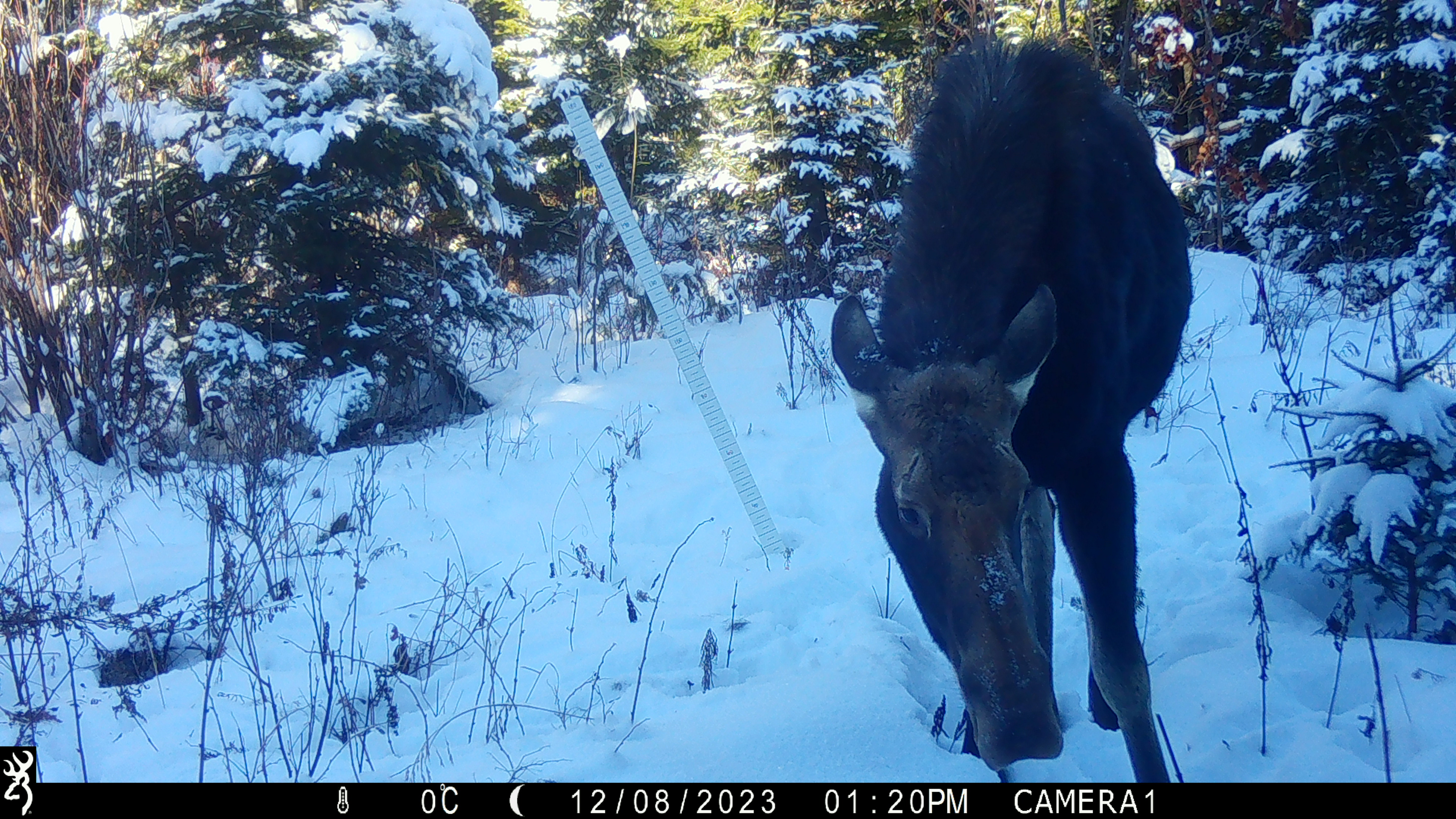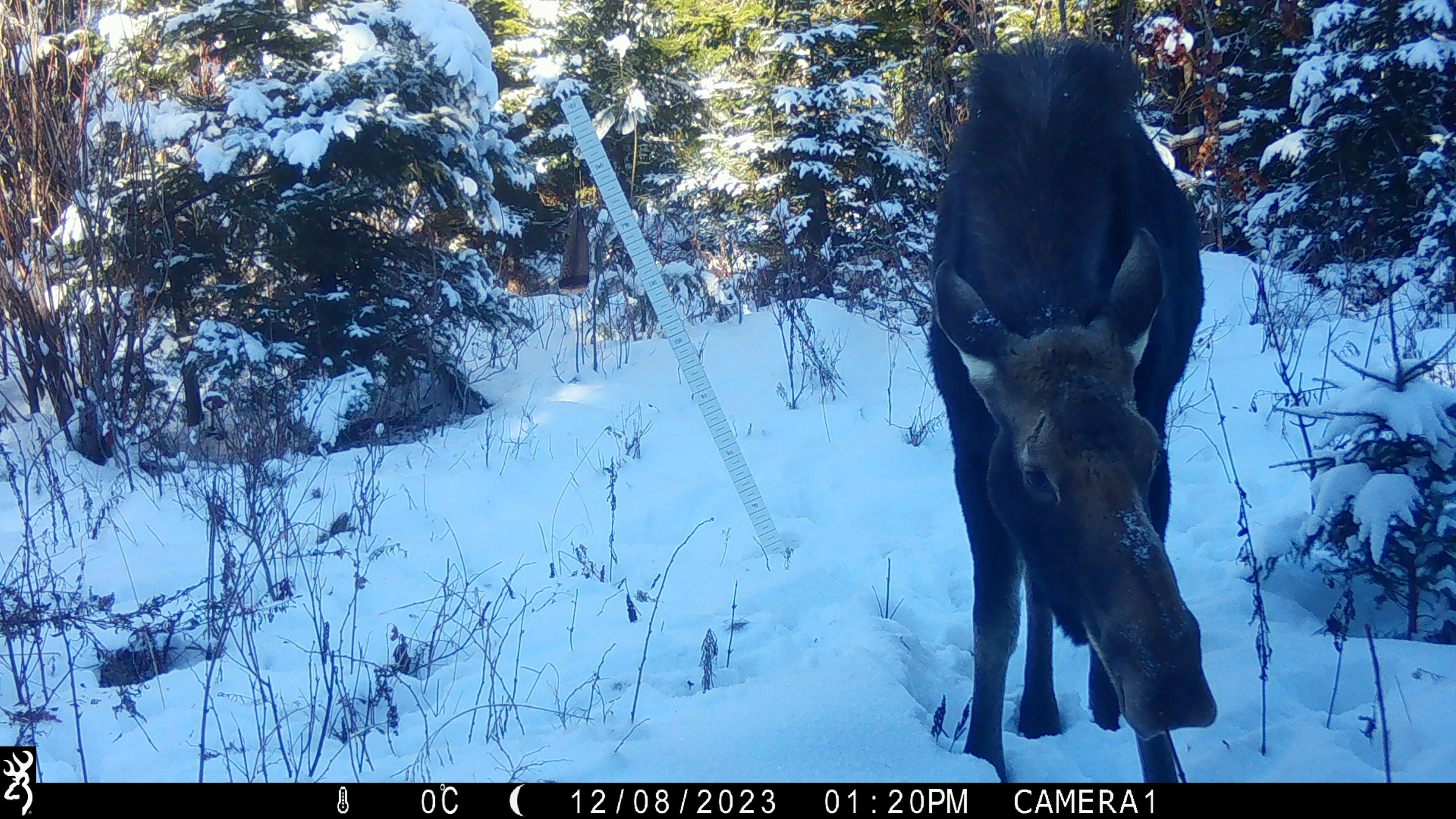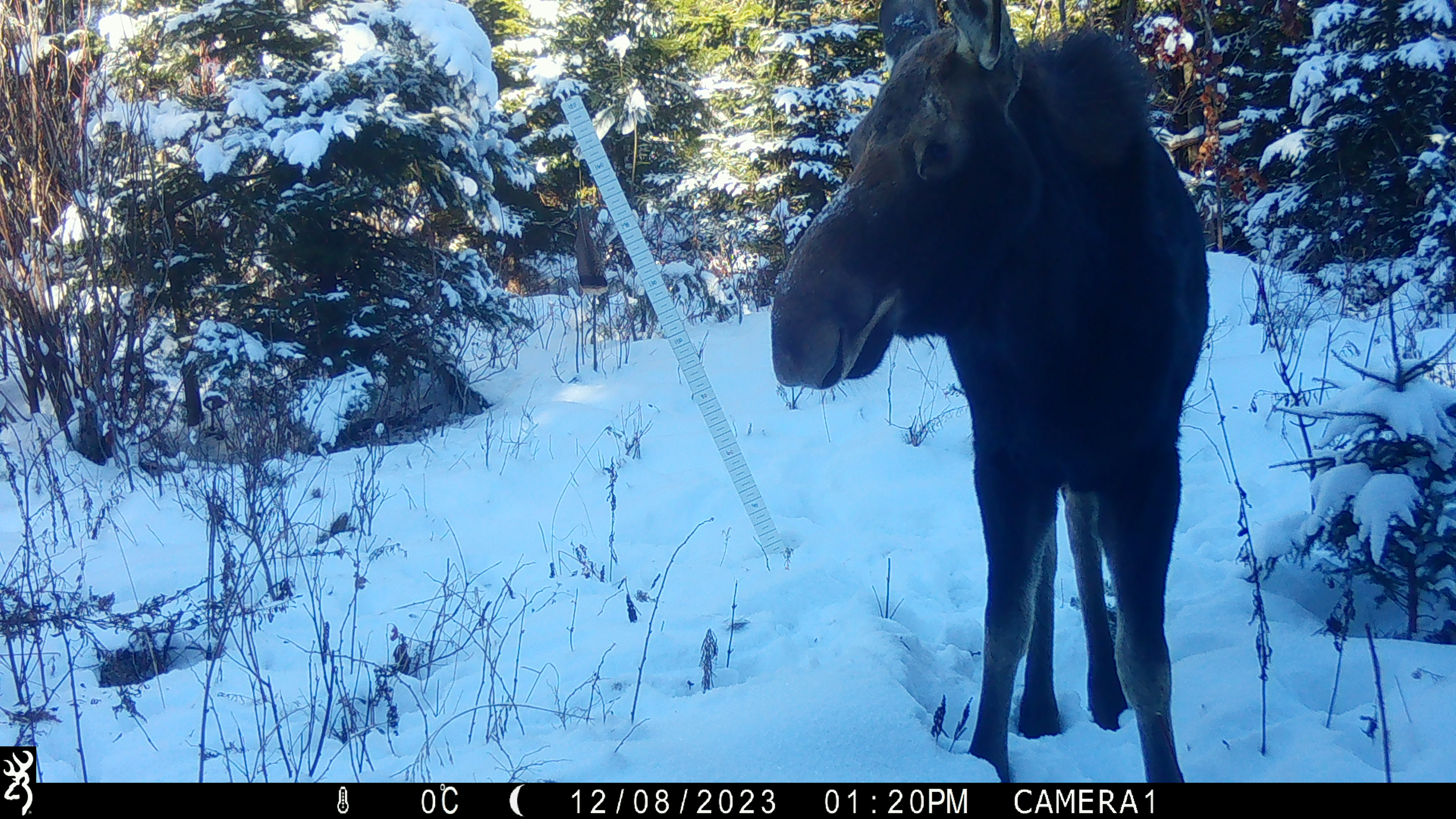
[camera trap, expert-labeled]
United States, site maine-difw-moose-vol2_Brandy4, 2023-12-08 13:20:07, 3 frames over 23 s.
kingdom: Animalia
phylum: Chordata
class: Mammalia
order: Artiodactyla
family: Cervidae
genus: Alces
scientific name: Alces alces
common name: moose